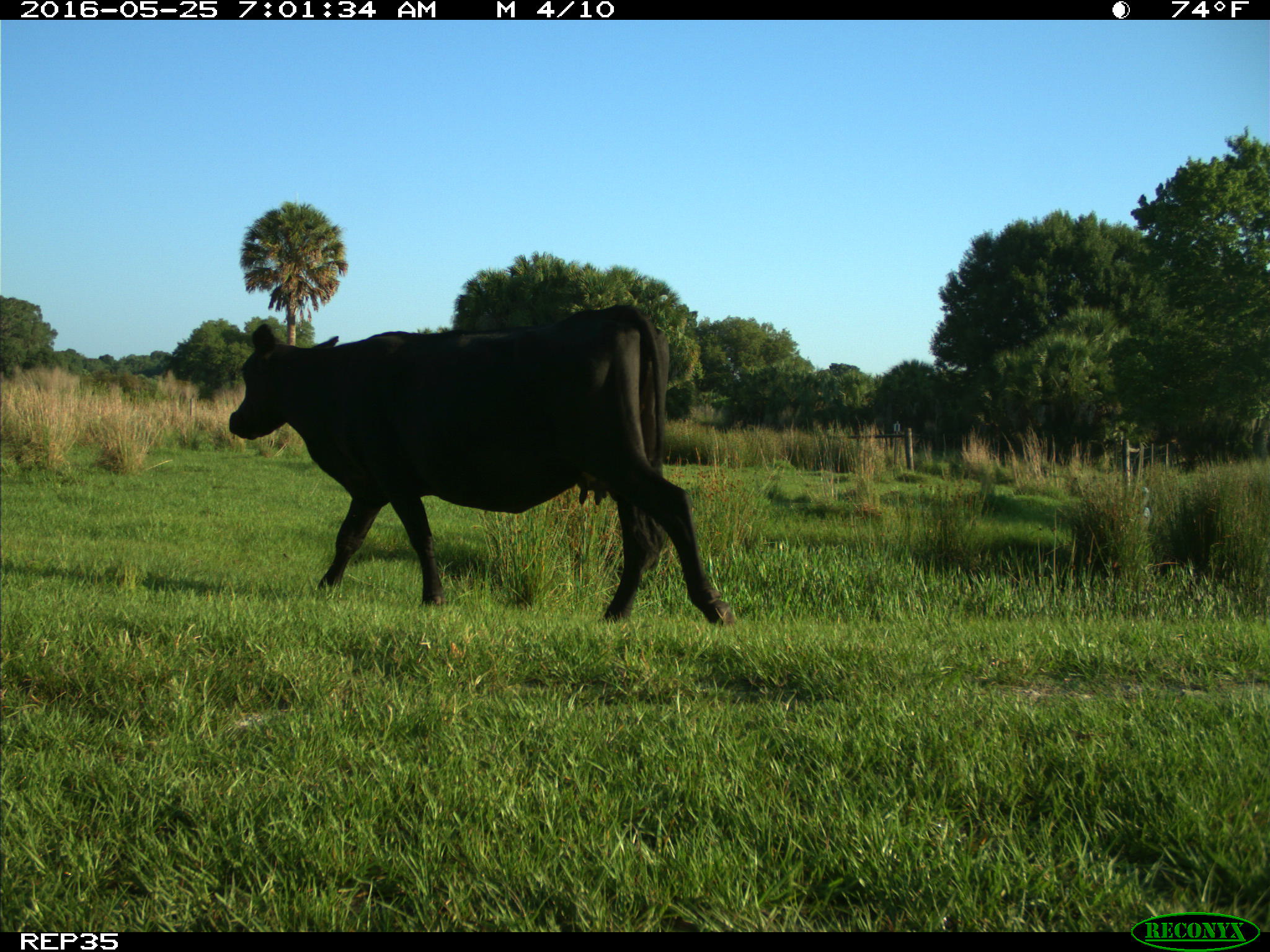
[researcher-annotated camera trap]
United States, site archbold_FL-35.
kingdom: Animalia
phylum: Chordata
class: Mammalia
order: Artiodactyla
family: Bovidae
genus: Bos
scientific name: Bos taurus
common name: domestic cow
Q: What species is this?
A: Bos taurus (domestic cow).